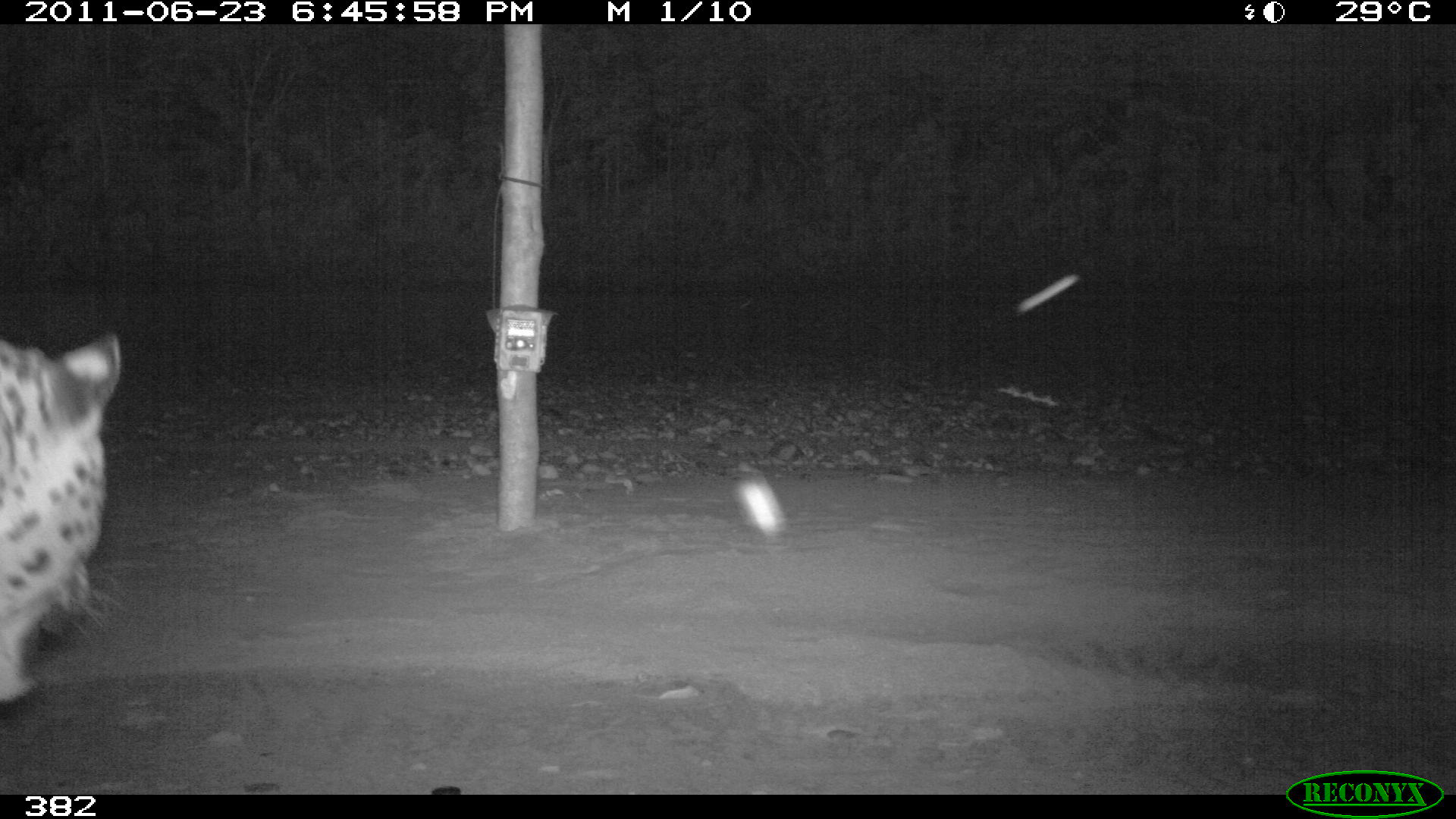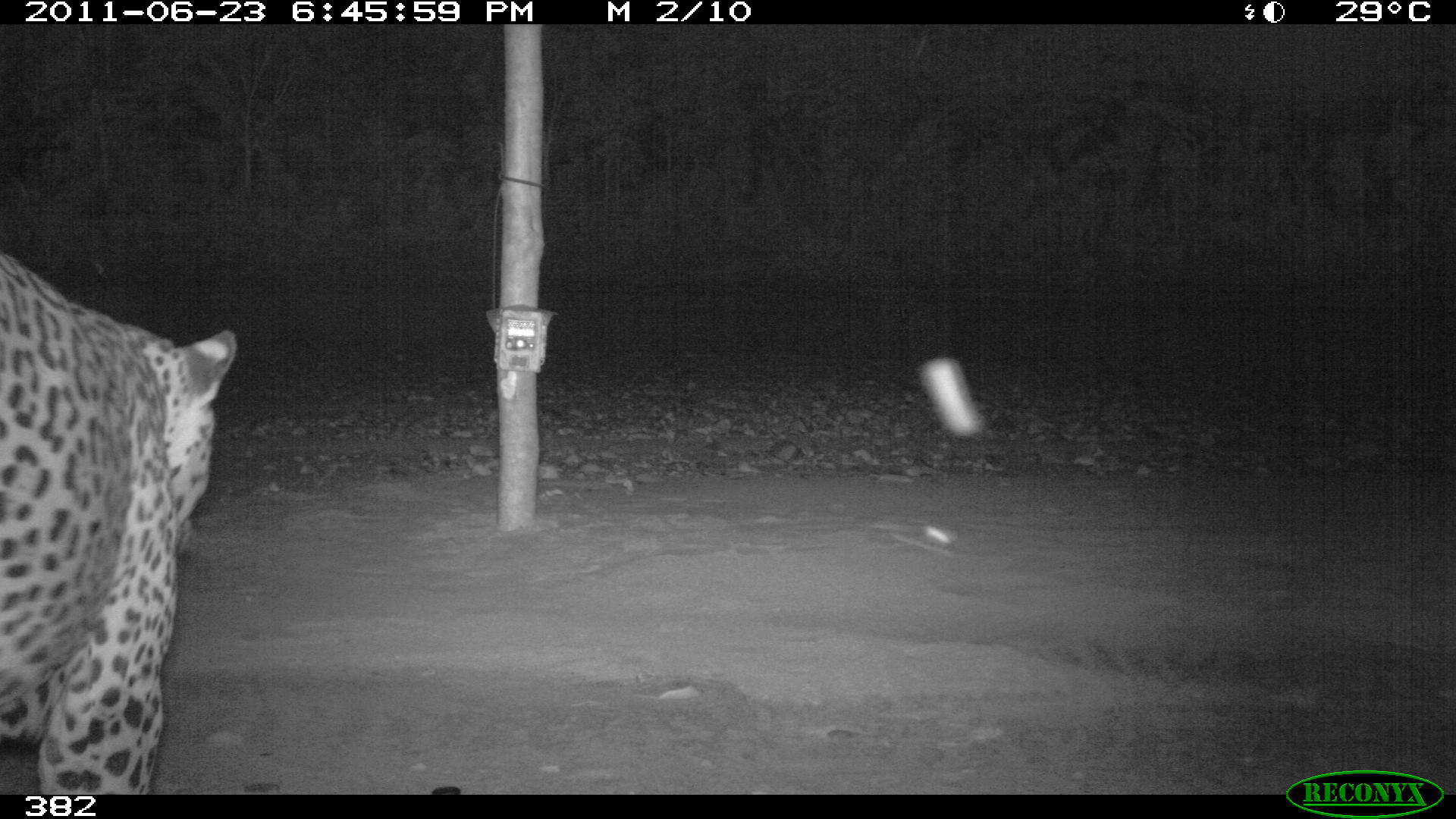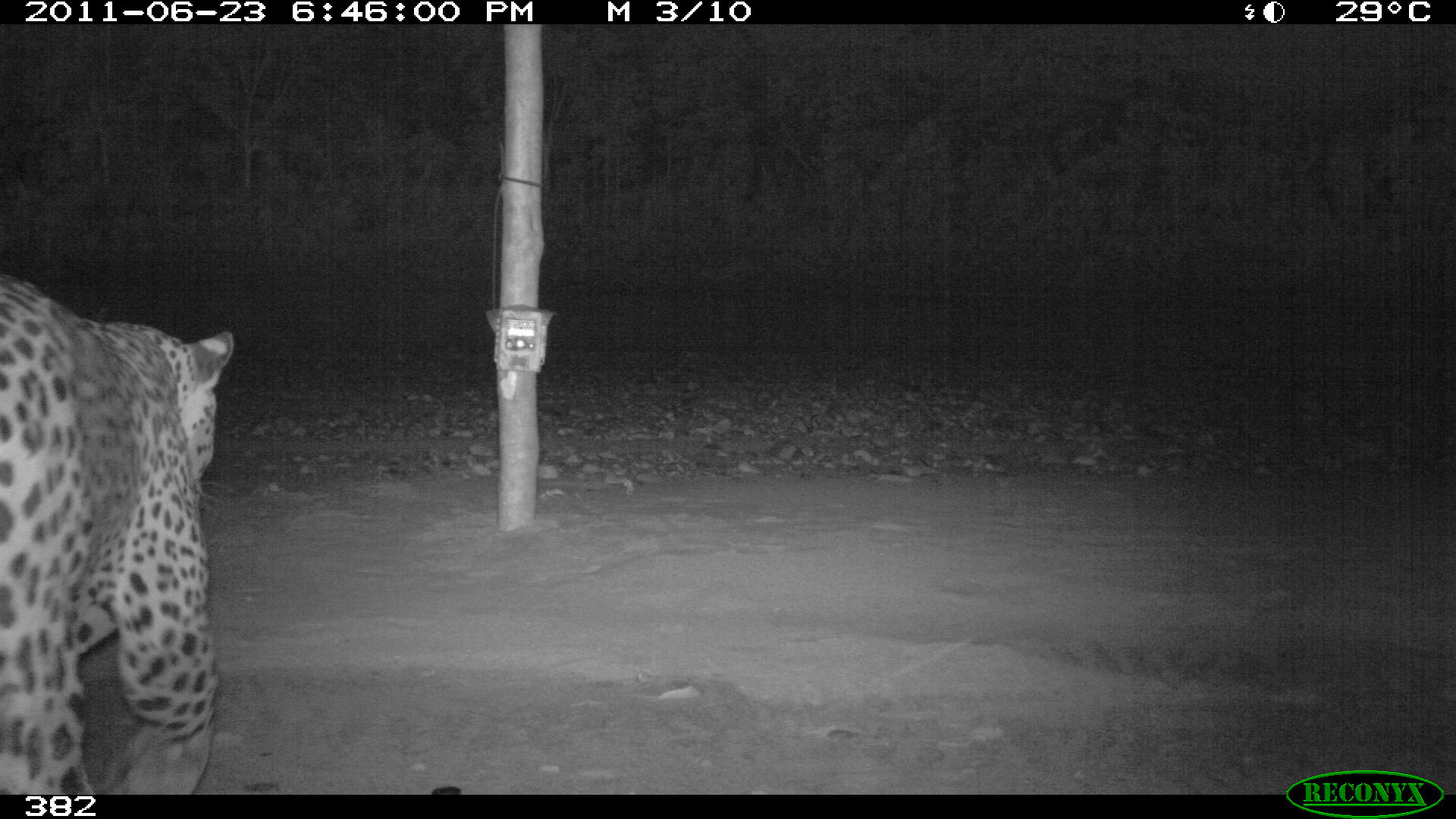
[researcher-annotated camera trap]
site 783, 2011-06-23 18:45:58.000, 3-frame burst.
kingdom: Animalia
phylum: Chordata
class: Mammalia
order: Carnivora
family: Felidae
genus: Panthera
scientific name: Panthera onca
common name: jaguar